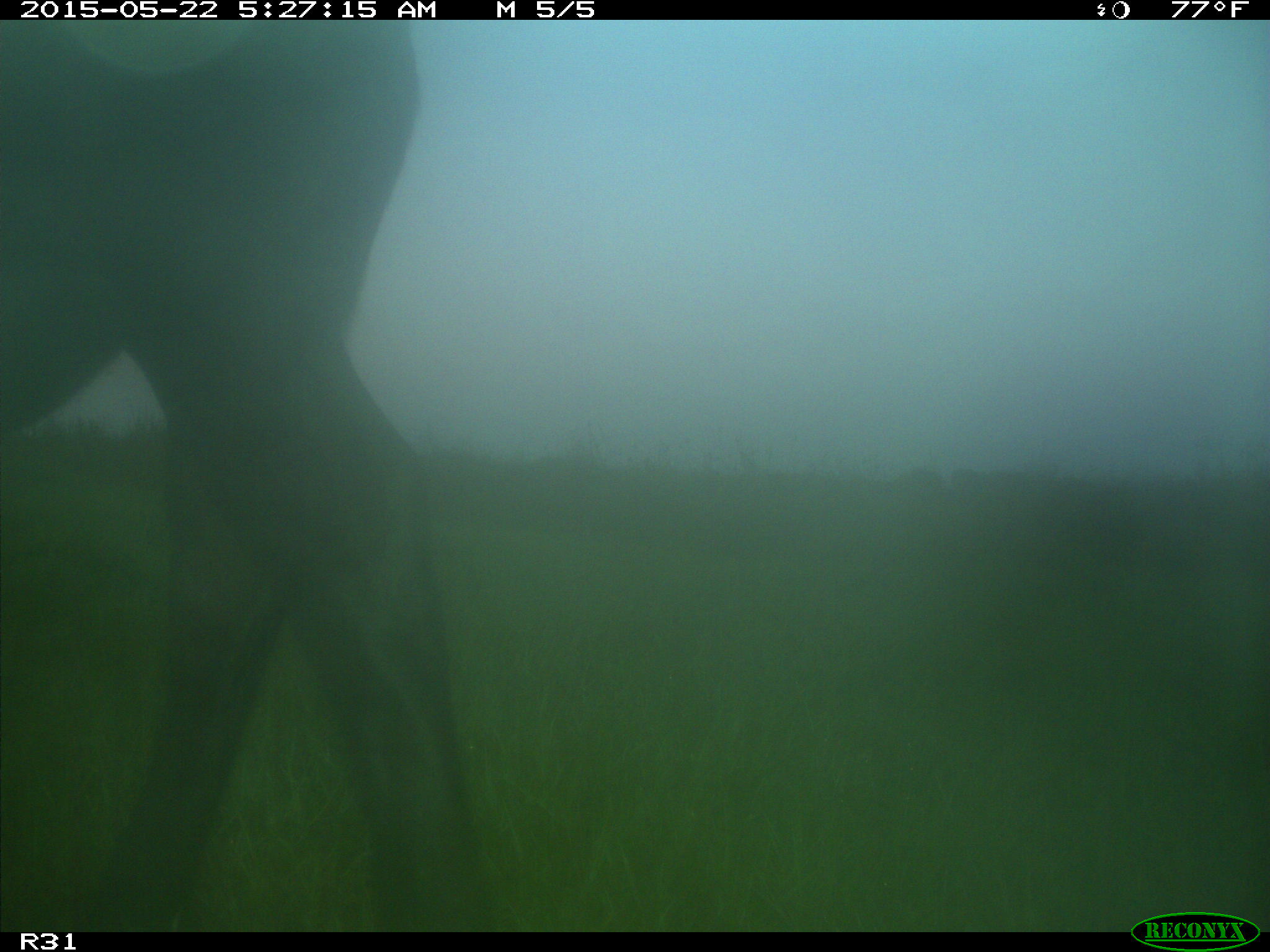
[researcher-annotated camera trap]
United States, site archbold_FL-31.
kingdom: Animalia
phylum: Chordata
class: Mammalia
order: Artiodactyla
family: Bovidae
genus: Bos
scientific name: Bos taurus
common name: domestic cow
Bos taurus (domestic cow).